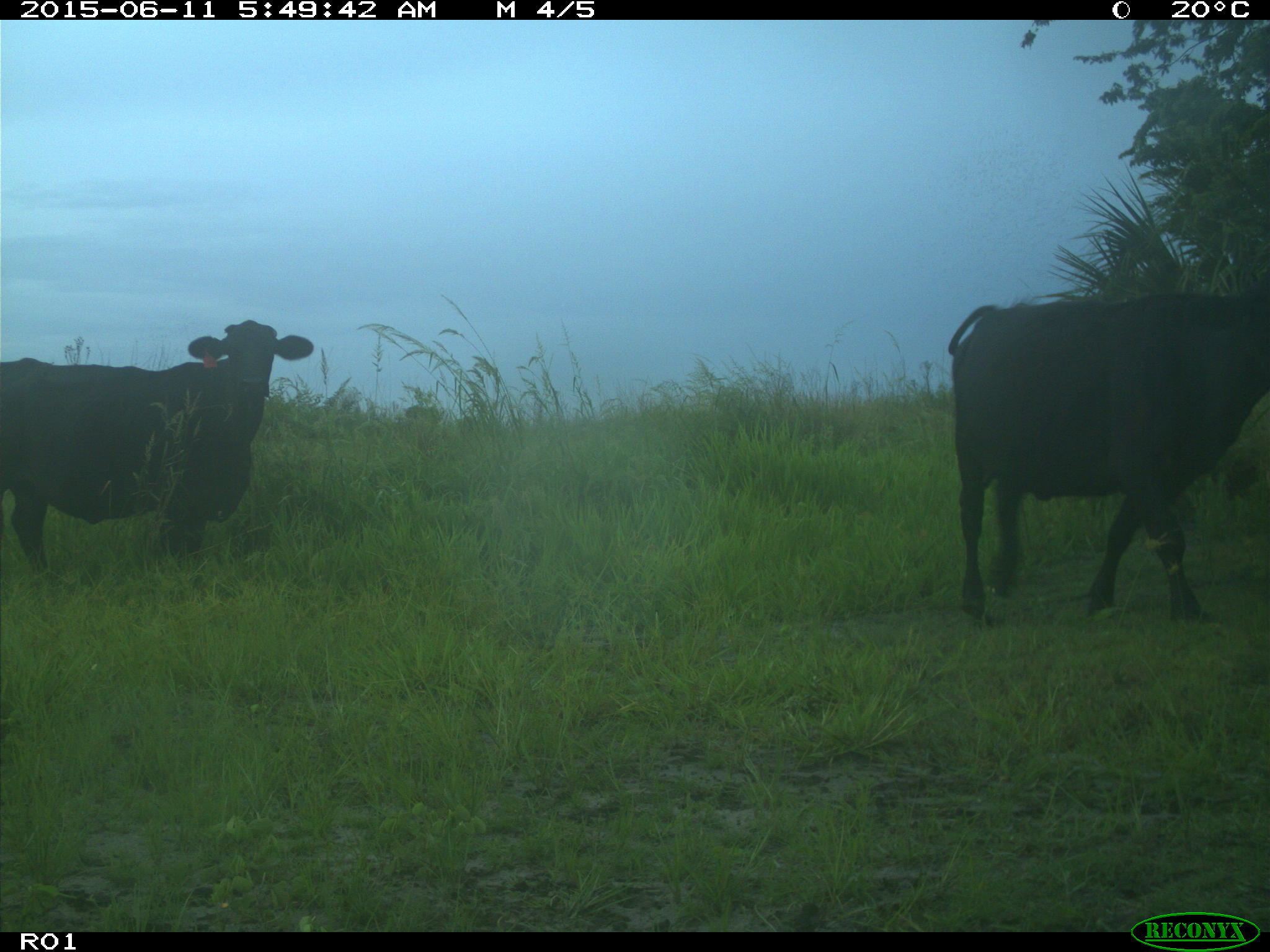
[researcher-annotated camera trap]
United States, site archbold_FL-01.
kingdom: Animalia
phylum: Chordata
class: Mammalia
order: Artiodactyla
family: Bovidae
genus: Bos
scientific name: Bos taurus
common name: domestic cow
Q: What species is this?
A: Bos taurus (domestic cow).